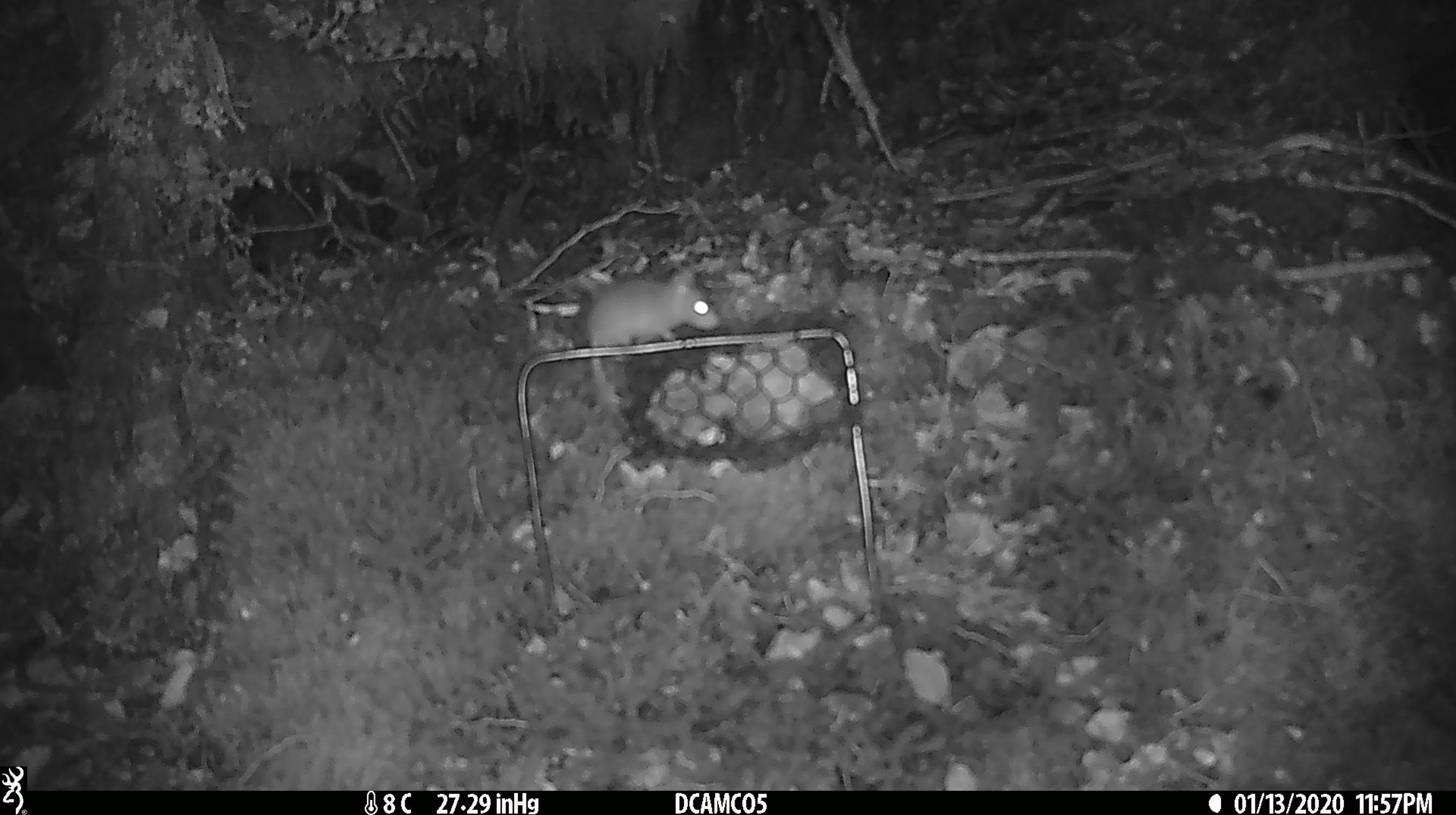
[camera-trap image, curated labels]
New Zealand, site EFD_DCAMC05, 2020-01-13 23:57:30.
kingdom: Animalia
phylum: Chordata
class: Mammalia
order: Rodentia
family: Muridae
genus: Mus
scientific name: Mus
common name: mouse